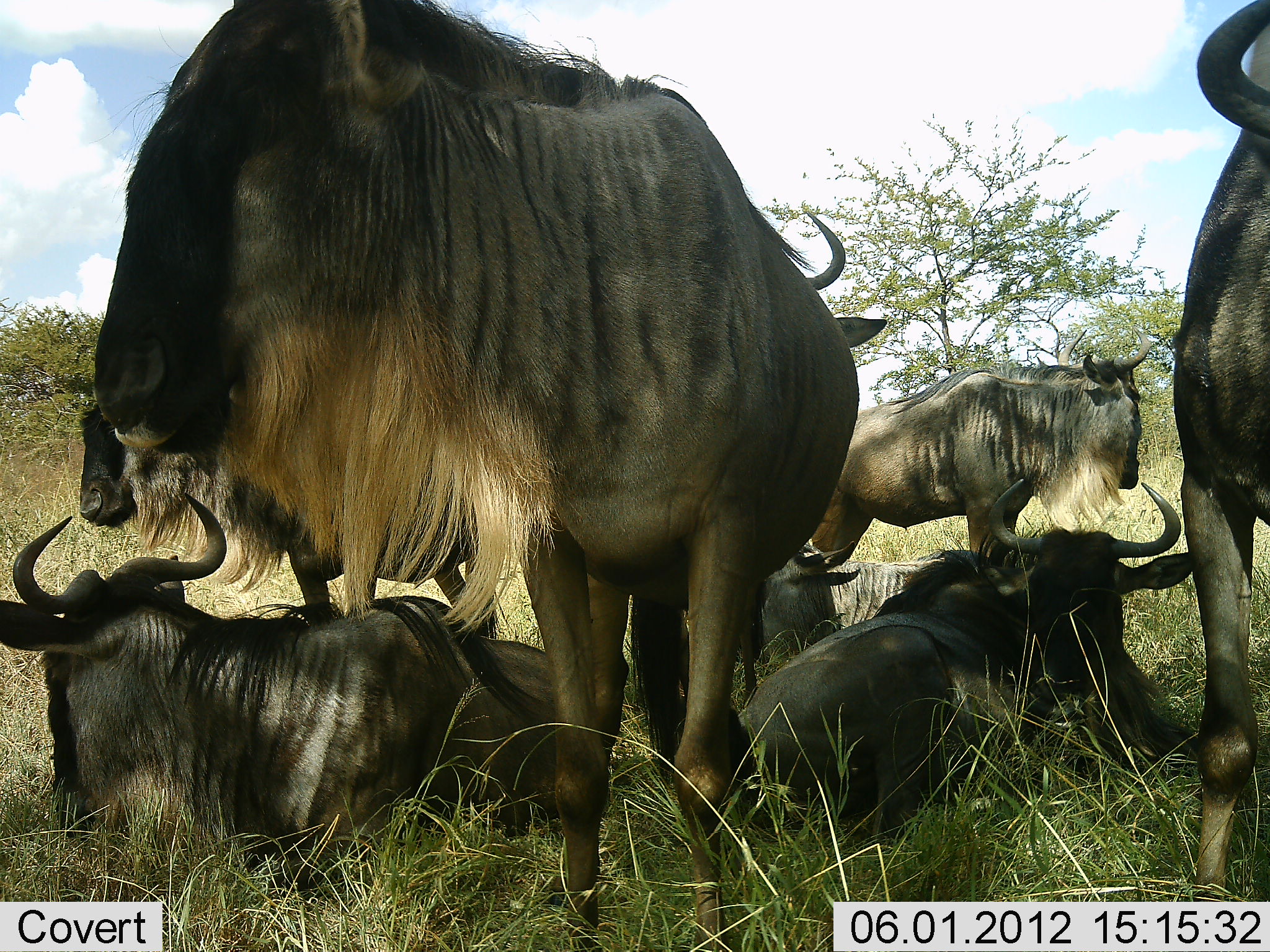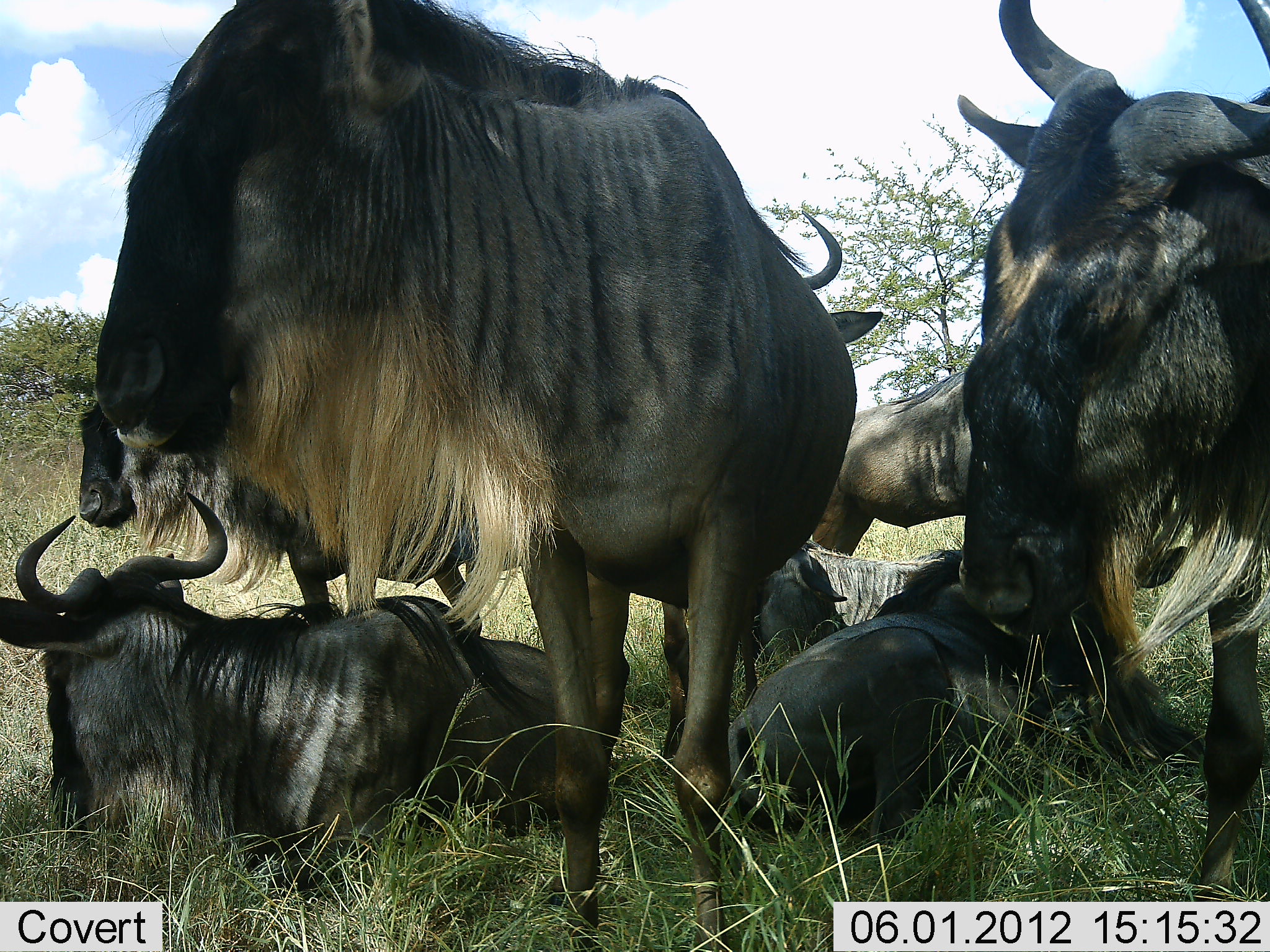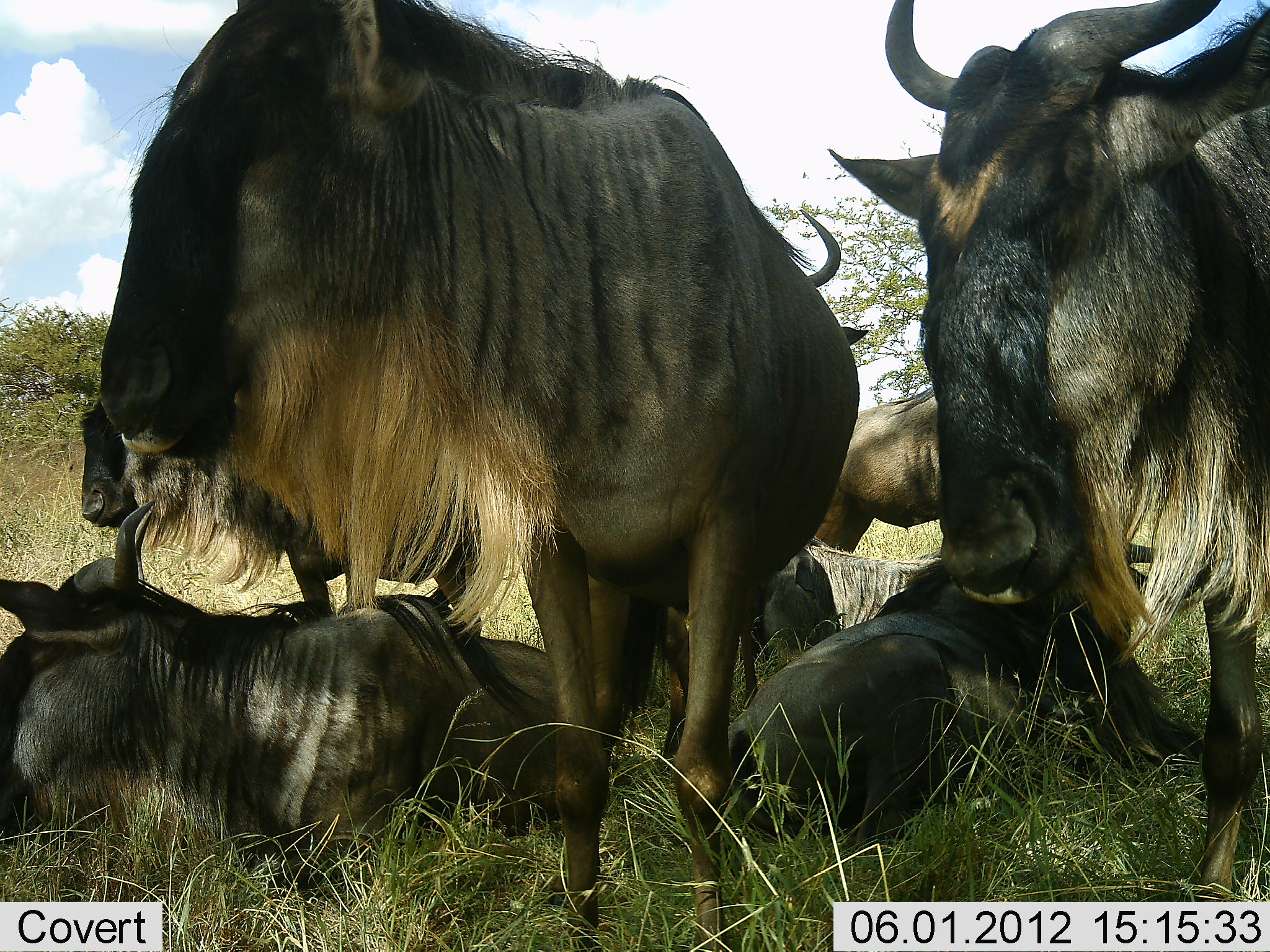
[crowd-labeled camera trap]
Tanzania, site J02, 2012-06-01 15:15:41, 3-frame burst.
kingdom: Animalia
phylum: Chordata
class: Mammalia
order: Artiodactyla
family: Bovidae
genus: Connochaetes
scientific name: Connochaetes taurinus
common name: blue wildebeest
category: wildebeest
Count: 7.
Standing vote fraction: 90%.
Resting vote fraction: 100%.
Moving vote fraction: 50%.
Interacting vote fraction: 10%.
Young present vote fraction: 10%.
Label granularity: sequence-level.